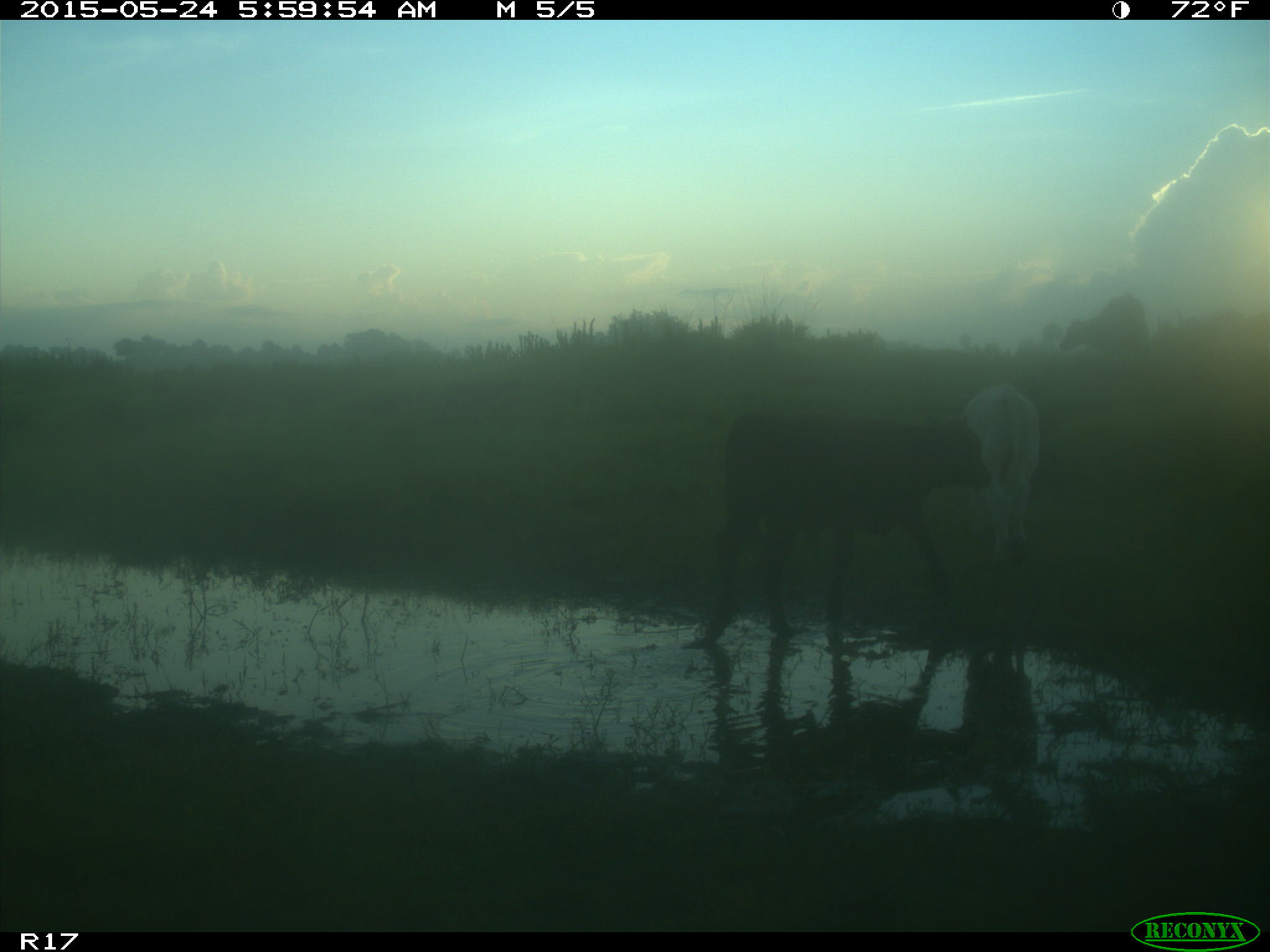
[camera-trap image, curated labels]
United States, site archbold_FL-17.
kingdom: Animalia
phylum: Chordata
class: Mammalia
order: Artiodactyla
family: Bovidae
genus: Bos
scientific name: Bos taurus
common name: domestic cow